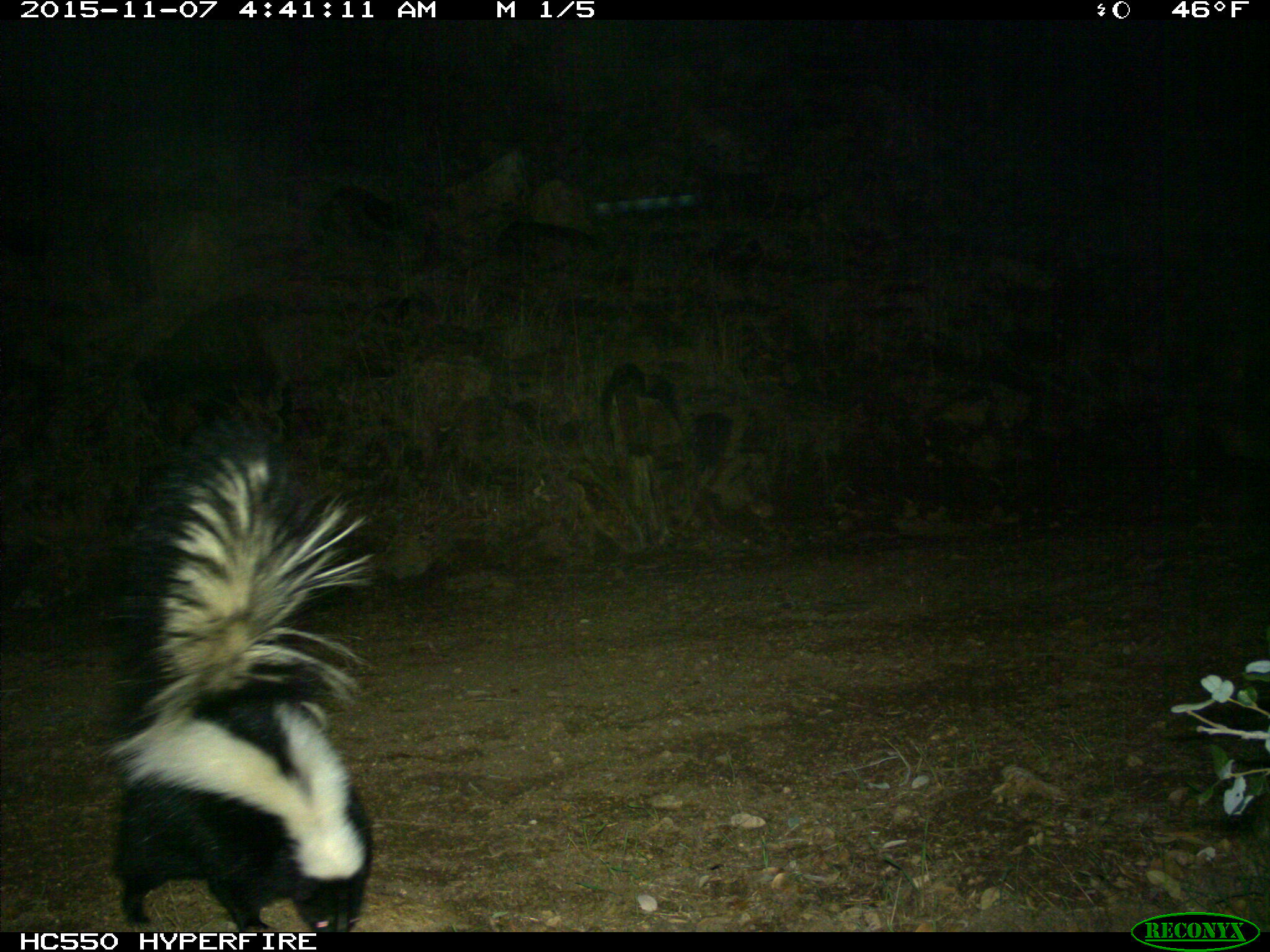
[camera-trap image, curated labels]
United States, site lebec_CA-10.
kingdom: Animalia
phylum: Chordata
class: Mammalia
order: Carnivora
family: Mephitidae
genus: Mephitis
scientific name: Mephitis mephitis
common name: striped skunk